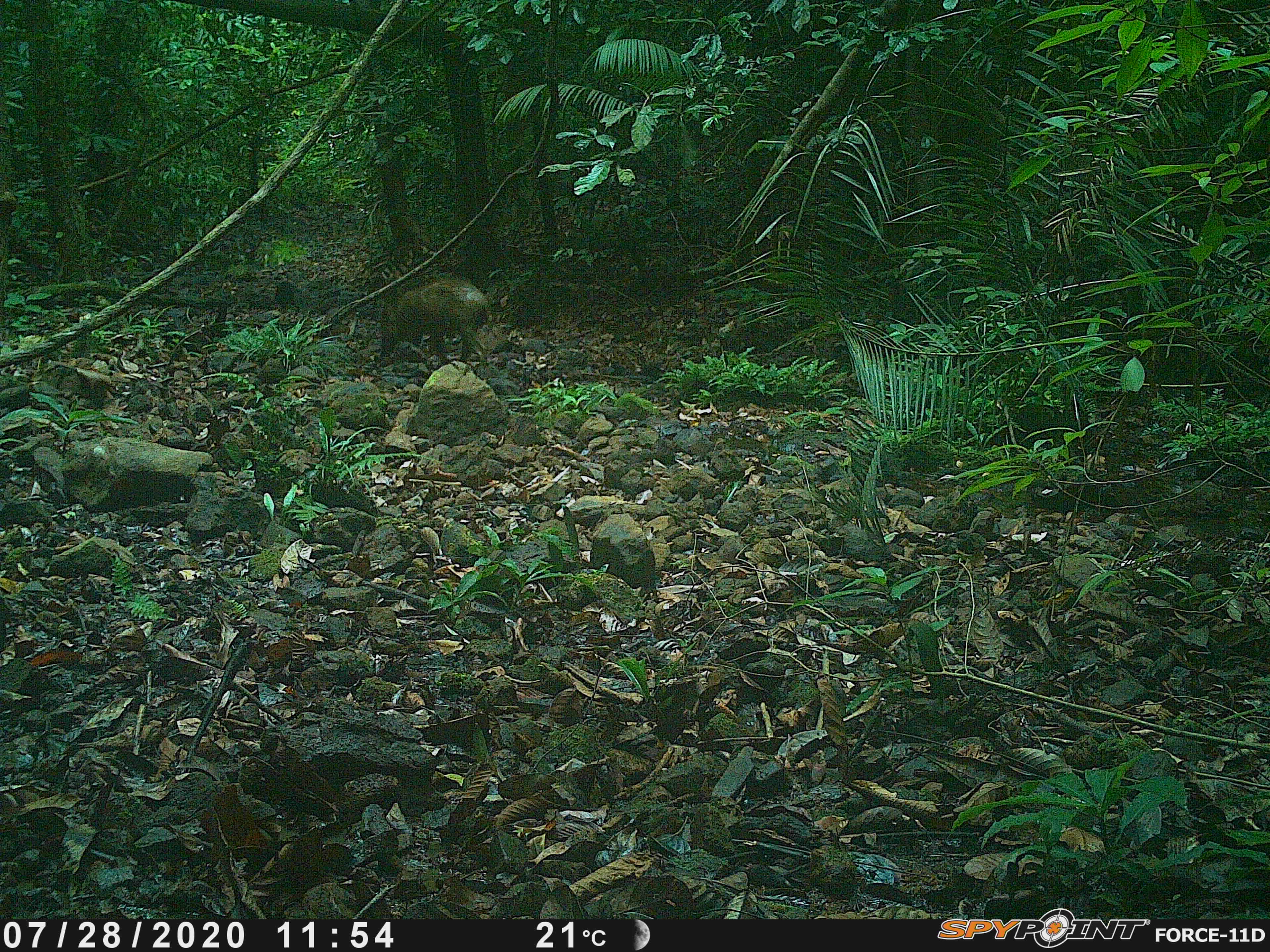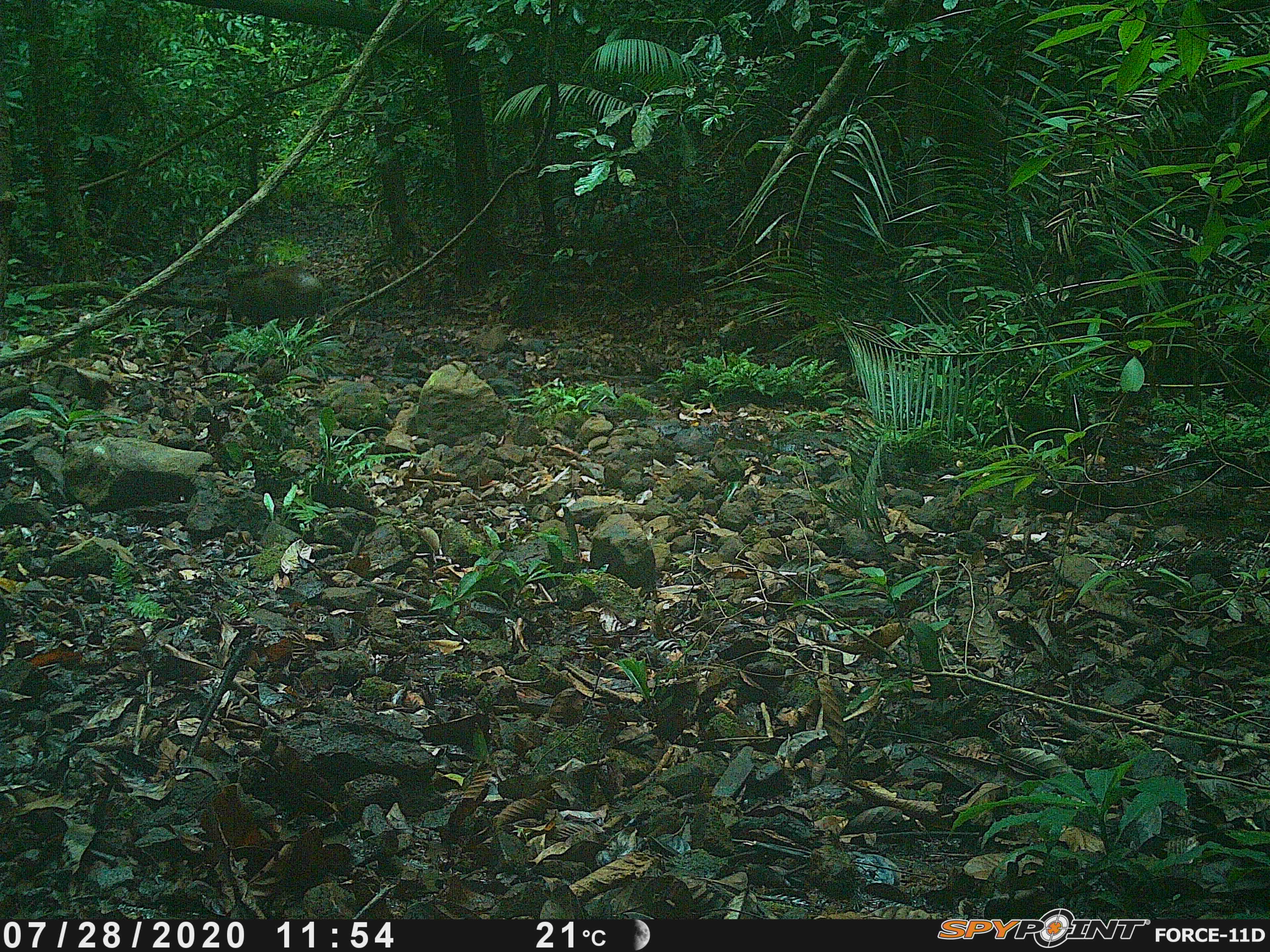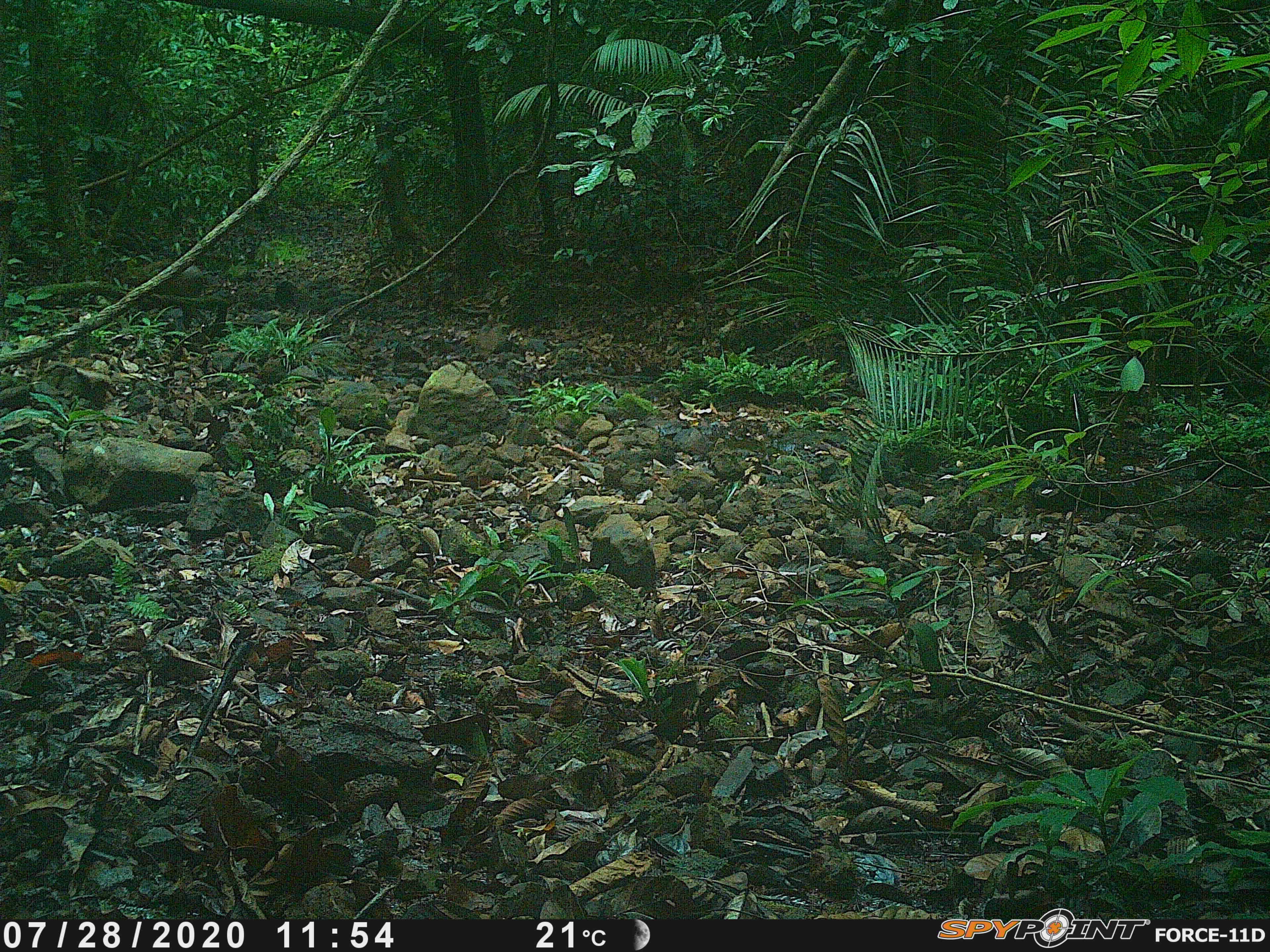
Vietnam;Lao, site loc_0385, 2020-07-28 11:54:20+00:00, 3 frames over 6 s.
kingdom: Animalia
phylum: Chordata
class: Mammalia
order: Artiodactyla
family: Suidae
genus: Sus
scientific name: Sus scrofa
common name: eurasian wild pig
Eurasian wild pig (Sus scrofa). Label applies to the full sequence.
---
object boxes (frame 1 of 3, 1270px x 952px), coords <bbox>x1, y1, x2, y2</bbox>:
eurasian wild pig: <bbox>379, 272, 496, 374</bbox>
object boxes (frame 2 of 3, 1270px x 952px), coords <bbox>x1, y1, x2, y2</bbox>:
eurasian wild pig: <bbox>224, 263, 324, 331</bbox>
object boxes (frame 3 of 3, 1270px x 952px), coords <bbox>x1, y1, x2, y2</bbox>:
eurasian wild pig: <bbox>120, 258, 203, 319</bbox>